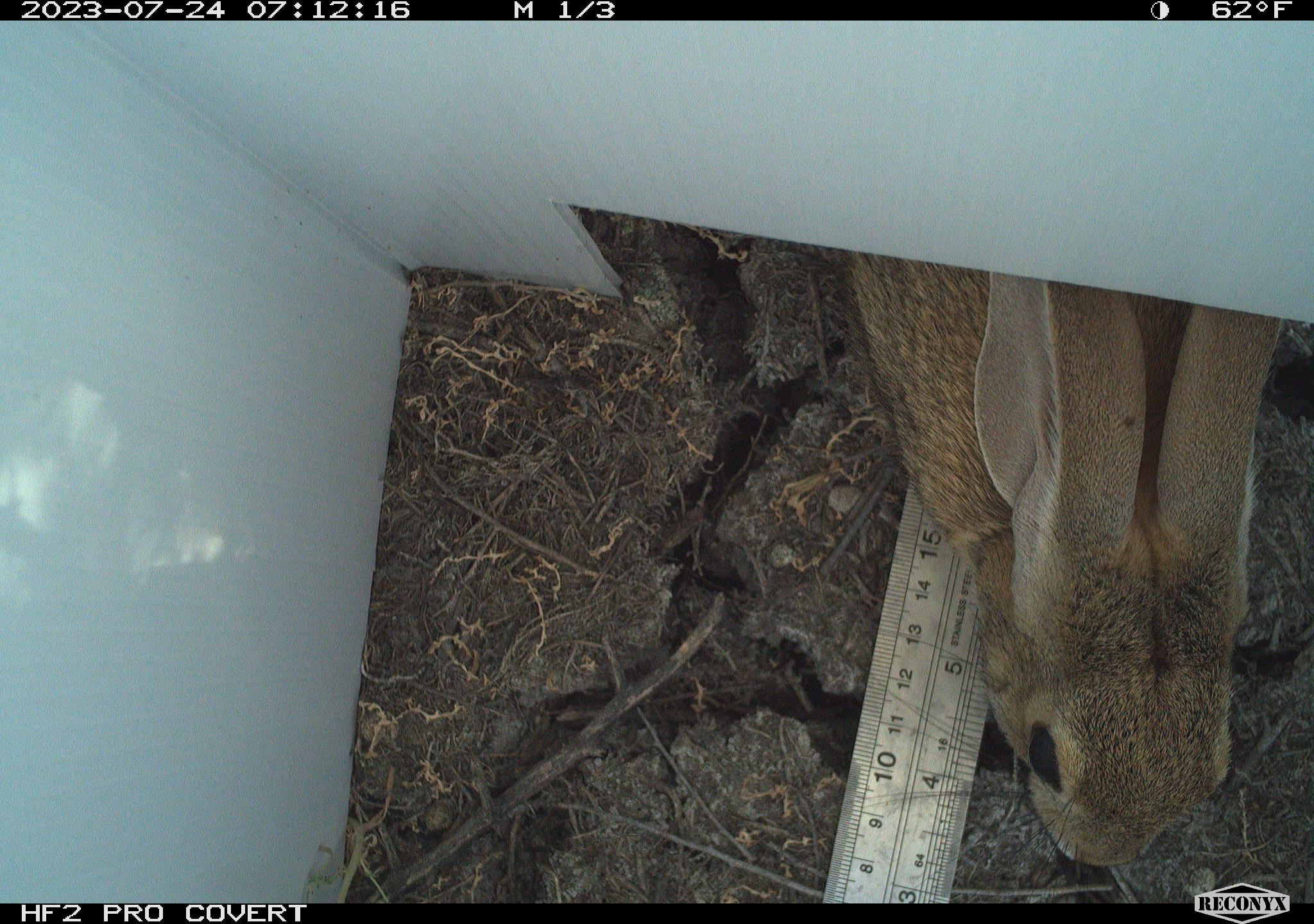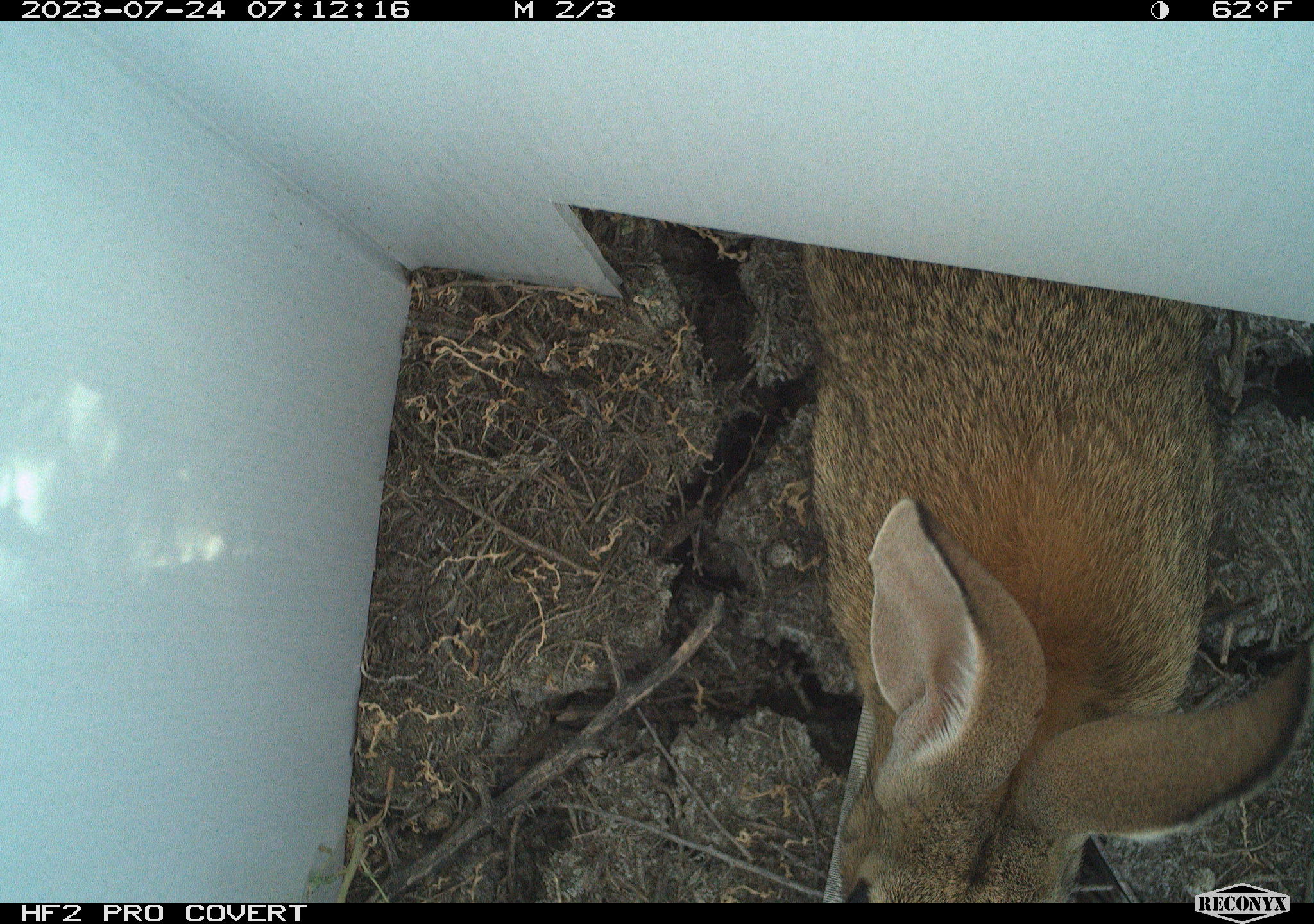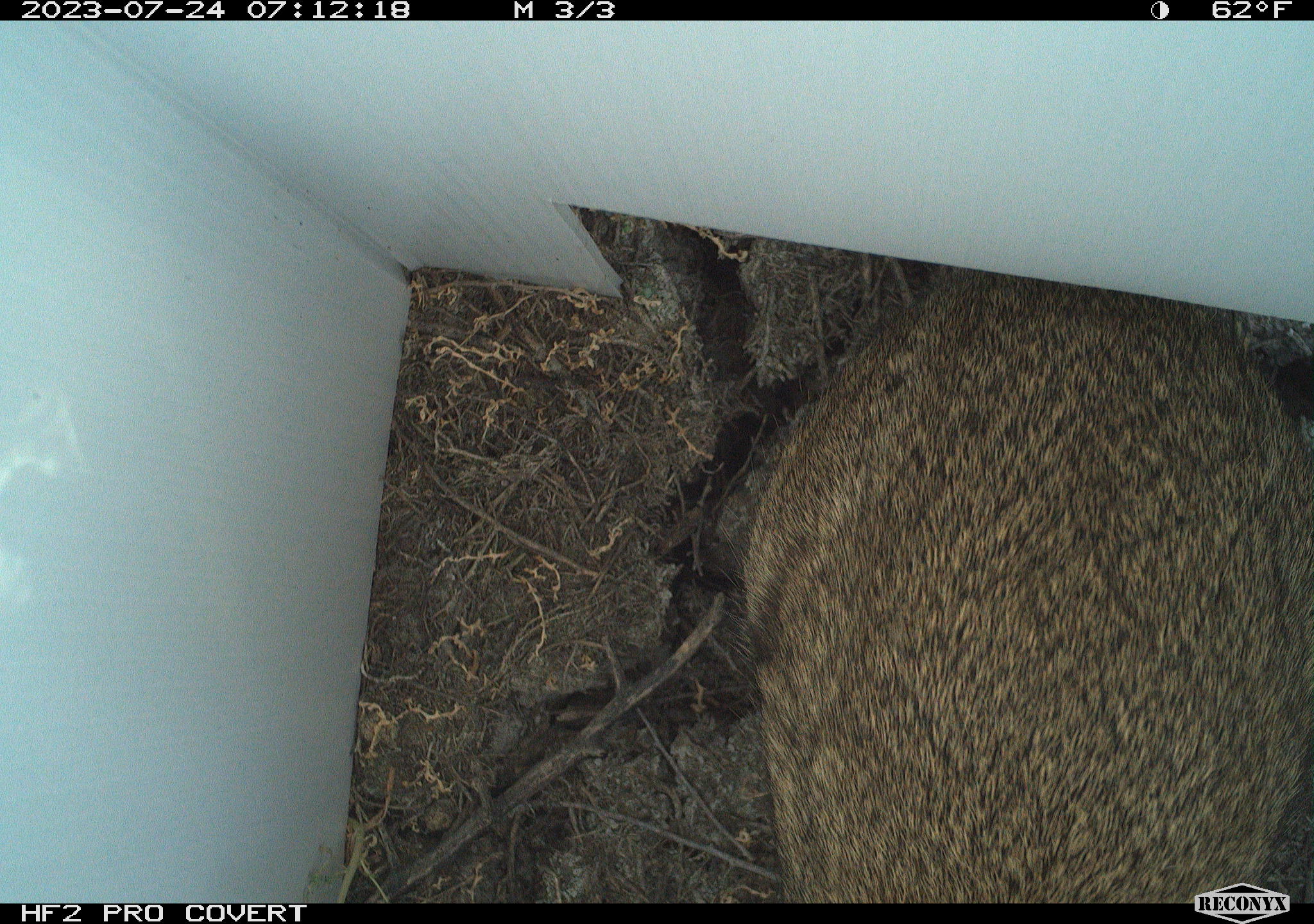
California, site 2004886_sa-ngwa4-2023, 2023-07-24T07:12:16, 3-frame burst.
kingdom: Animalia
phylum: Chordata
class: Mammalia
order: Lagomorpha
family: Leporidae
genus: Sylvilagus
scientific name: Sylvilagus audubonii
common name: desert cottontail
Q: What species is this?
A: Desert cottontail (Sylvilagus audubonii).